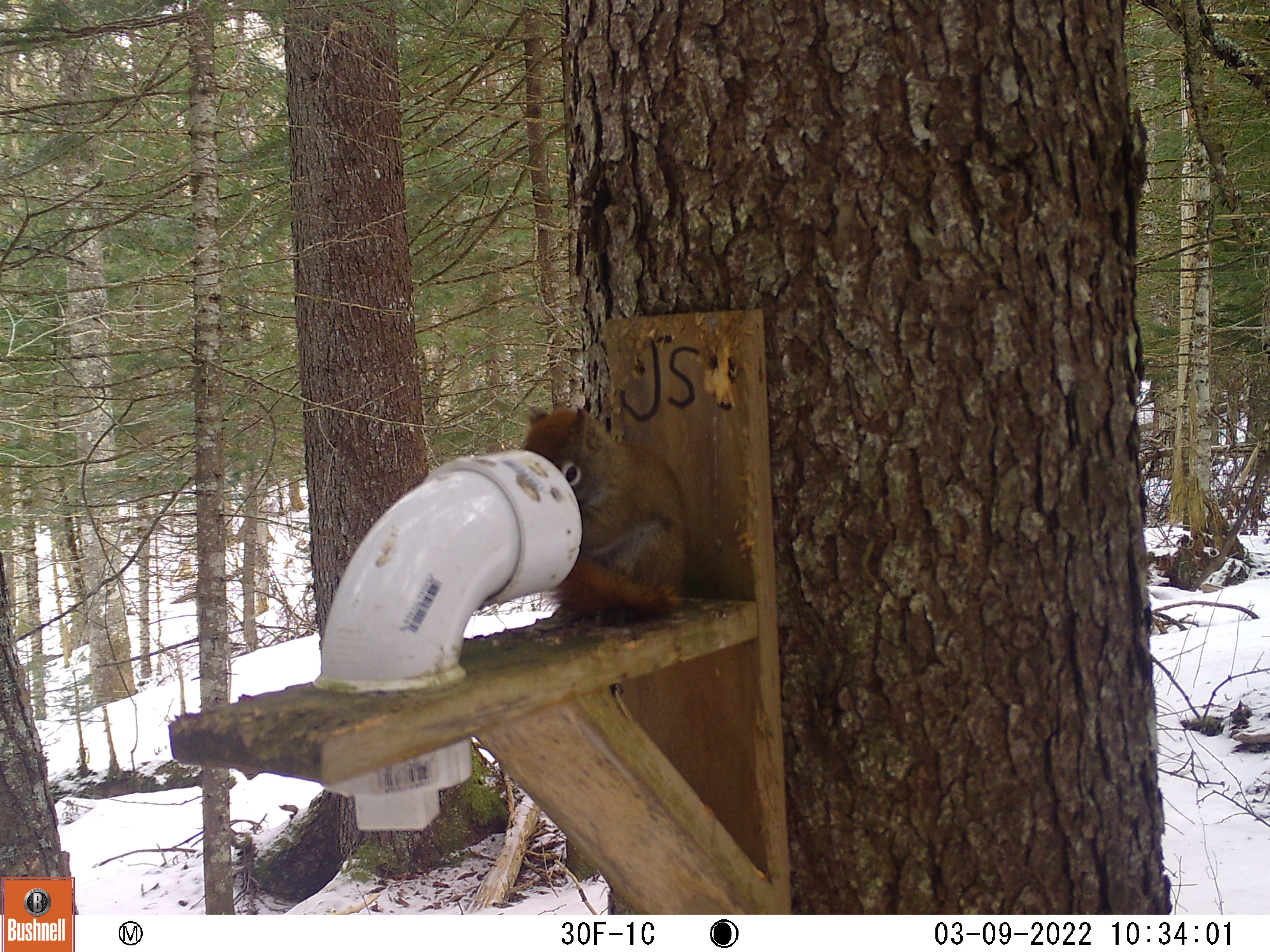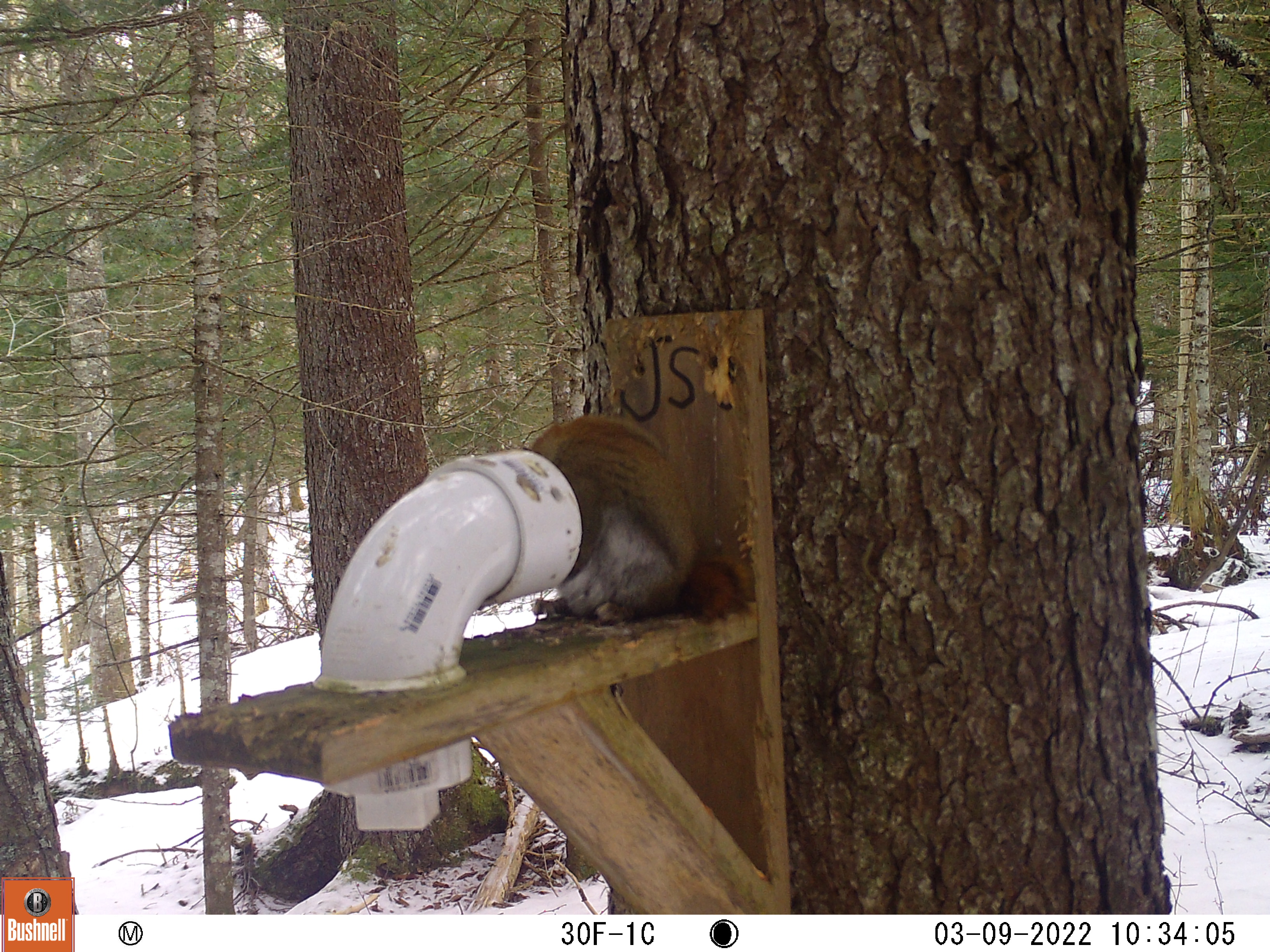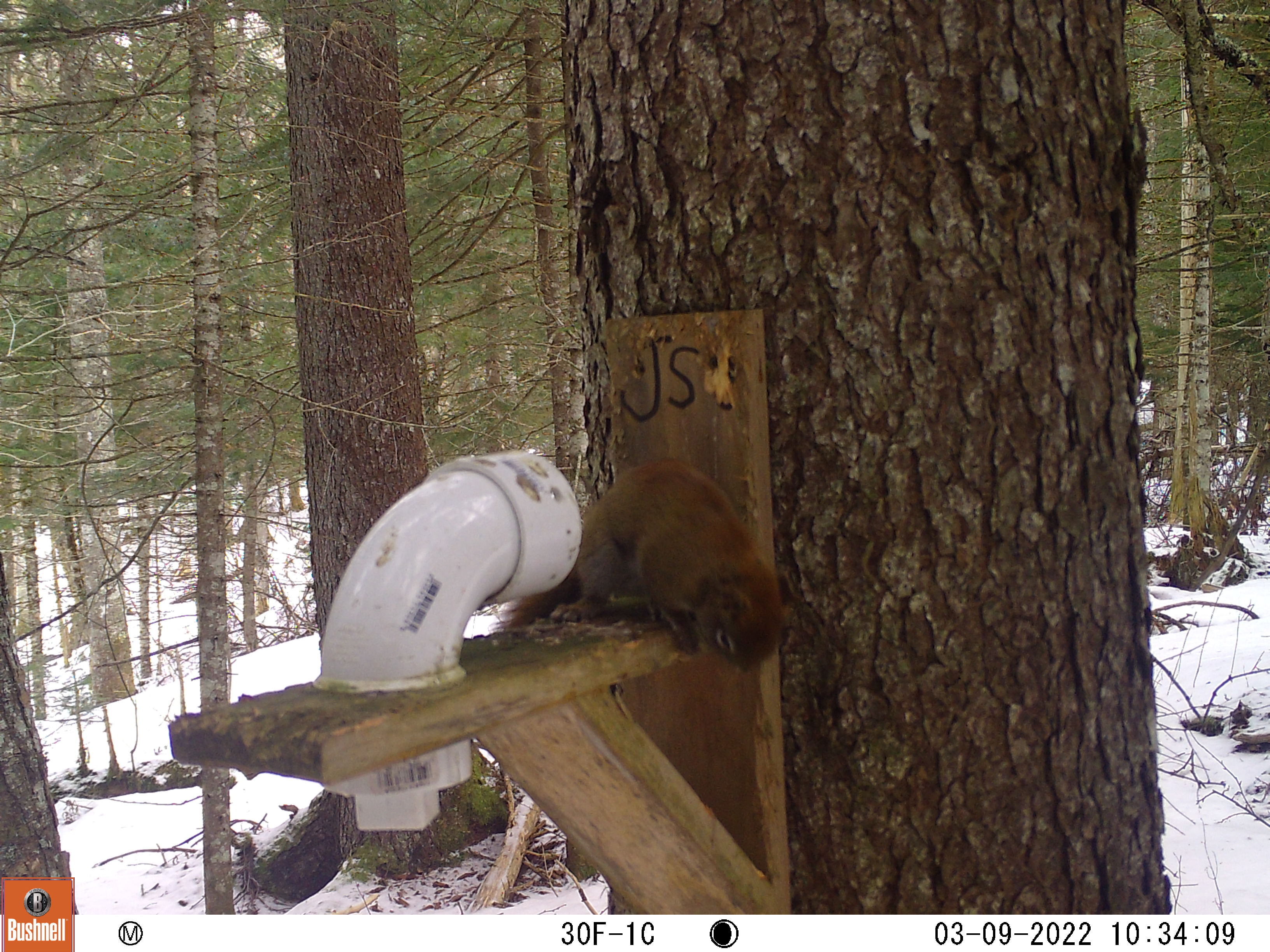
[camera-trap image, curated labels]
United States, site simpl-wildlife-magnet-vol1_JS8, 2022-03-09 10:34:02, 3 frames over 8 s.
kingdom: Animalia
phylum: Chordata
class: Mammalia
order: Rodentia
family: Sciuridae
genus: Tamiasciurus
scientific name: Tamiasciurus hudsonicus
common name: red squirrel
Red squirrel (Tamiasciurus hudsonicus).